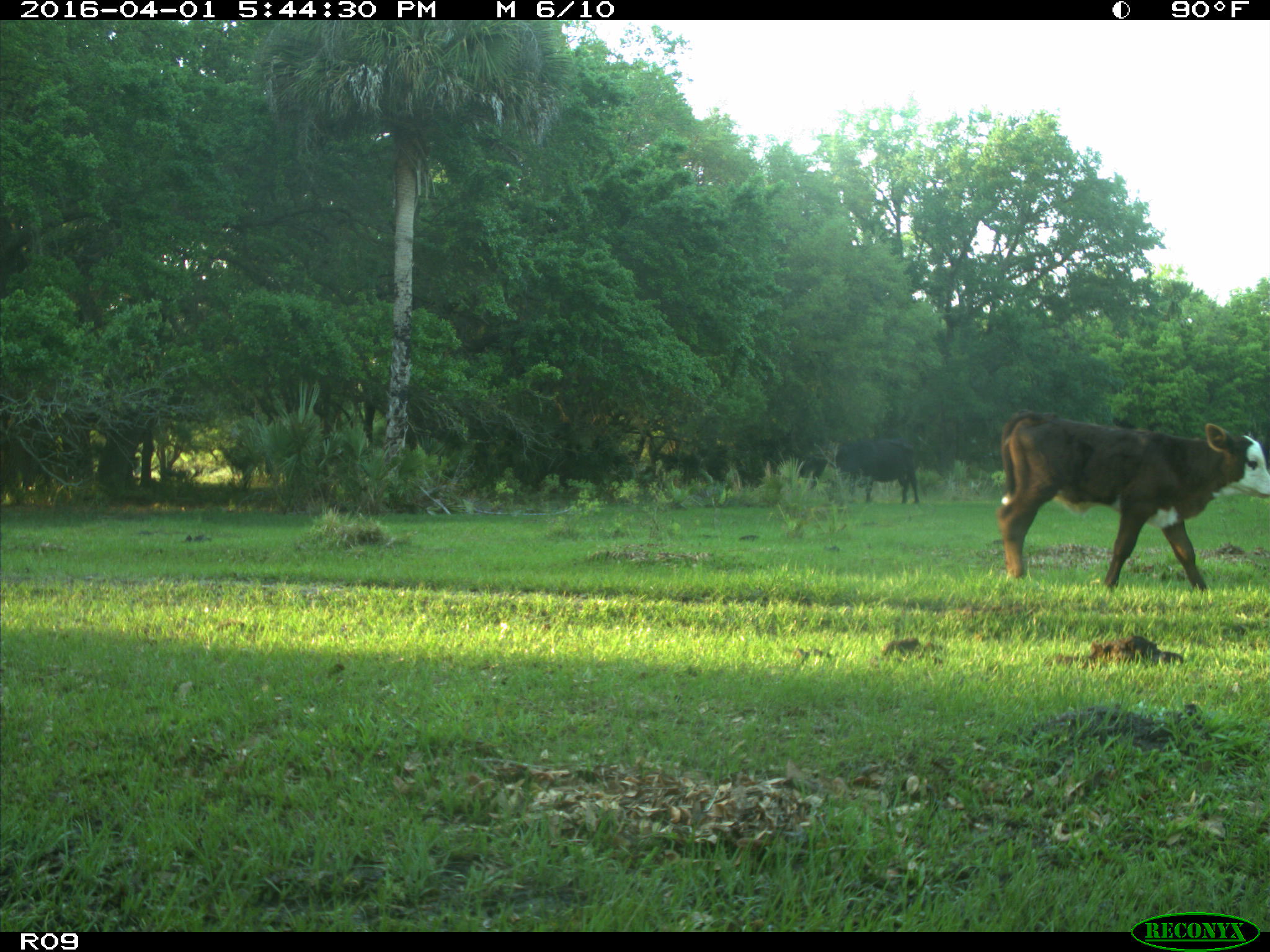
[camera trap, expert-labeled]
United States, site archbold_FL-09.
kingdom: Animalia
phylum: Chordata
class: Mammalia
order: Artiodactyla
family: Bovidae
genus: Bos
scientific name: Bos taurus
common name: domestic cow